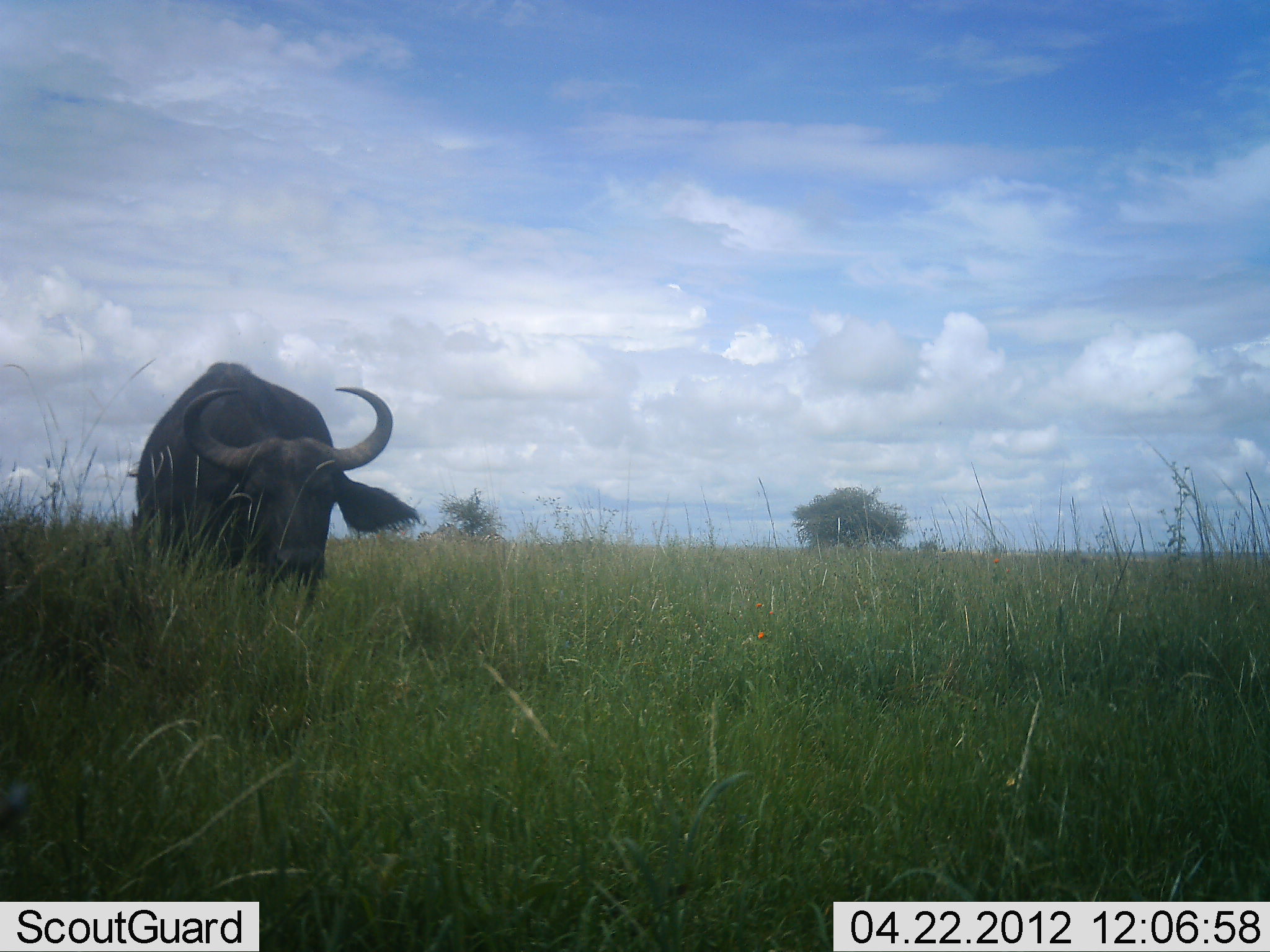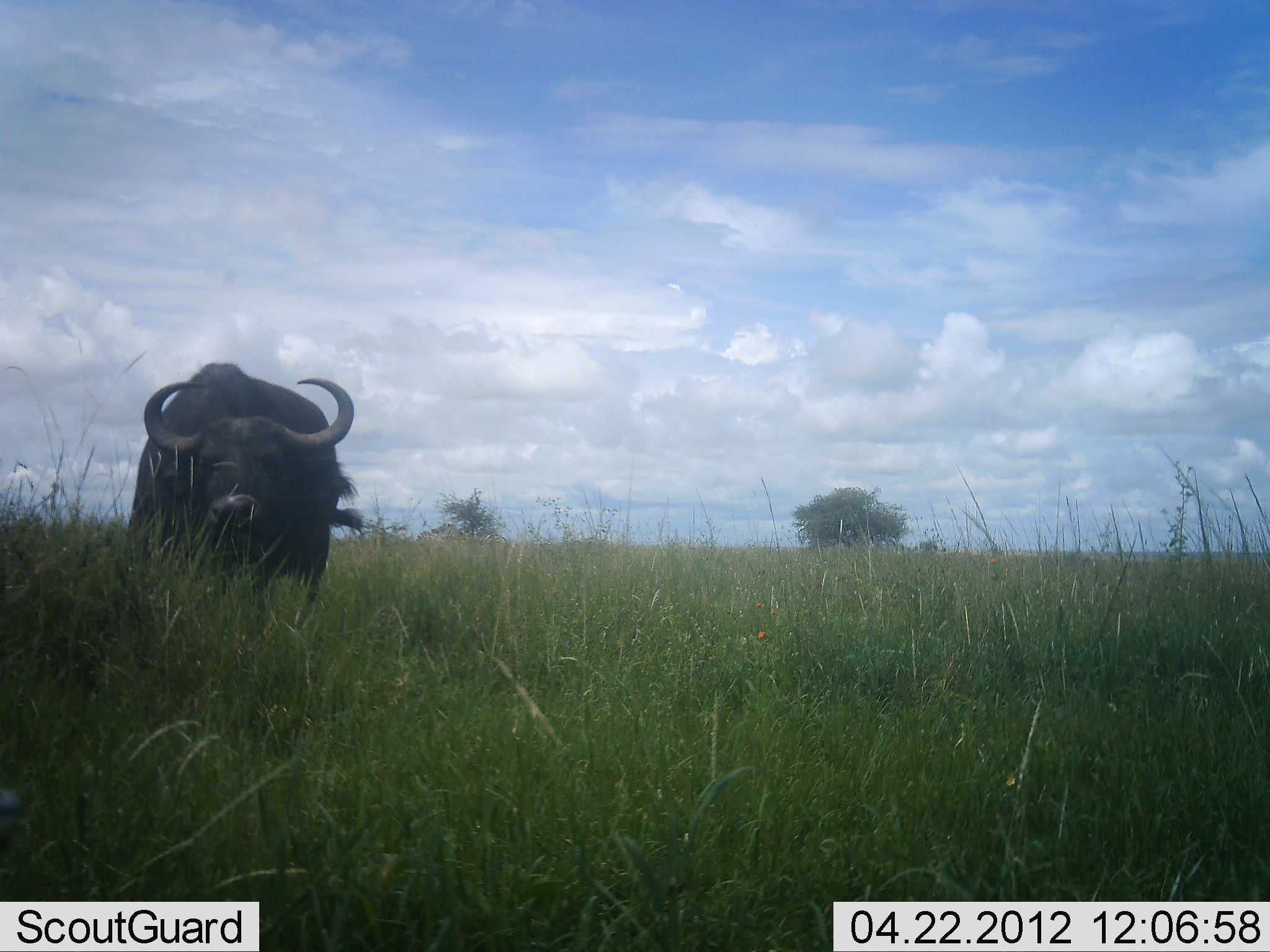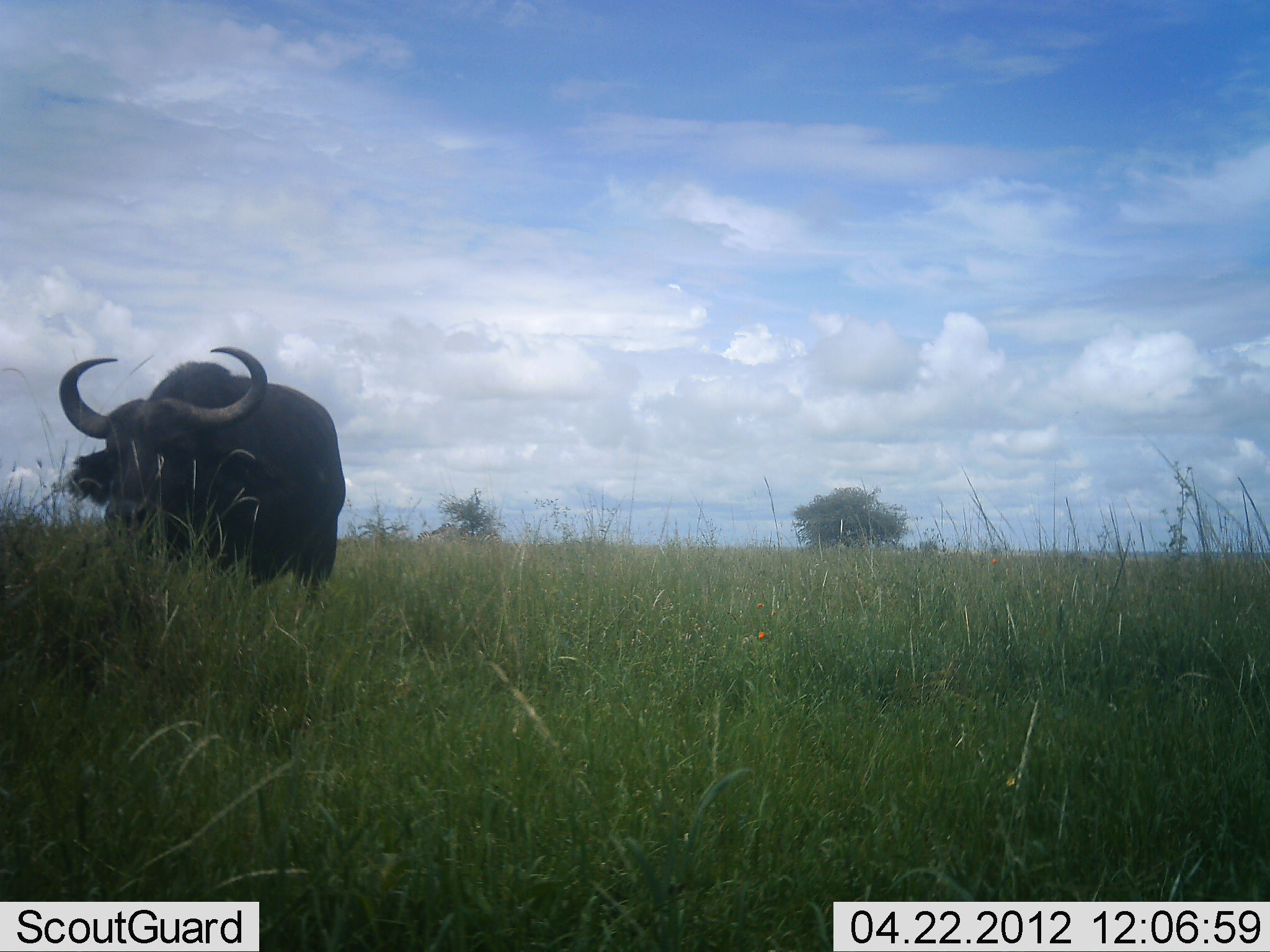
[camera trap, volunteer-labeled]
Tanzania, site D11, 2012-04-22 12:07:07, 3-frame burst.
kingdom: Animalia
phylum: Chordata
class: Mammalia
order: Artiodactyla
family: Bovidae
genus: Syncerus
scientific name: Syncerus caffer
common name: cape buffalo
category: buffalo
Buffalo (cape buffalo) (Syncerus caffer), count 1. Behavior (volunteer vote fractions): standing 76%, resting 0%, moving 35%, interacting 0%. Young present (vote fraction): 0%. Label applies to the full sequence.